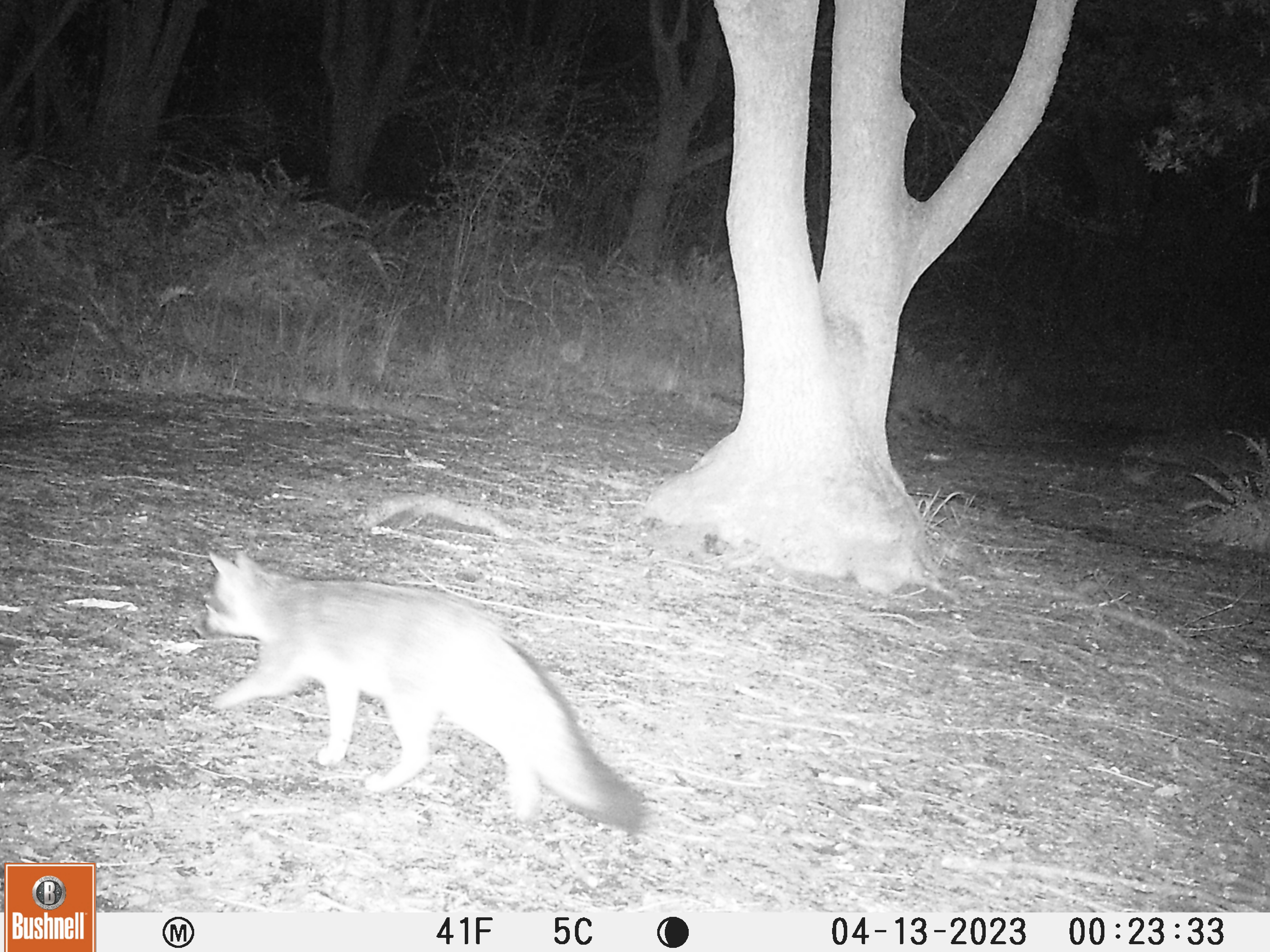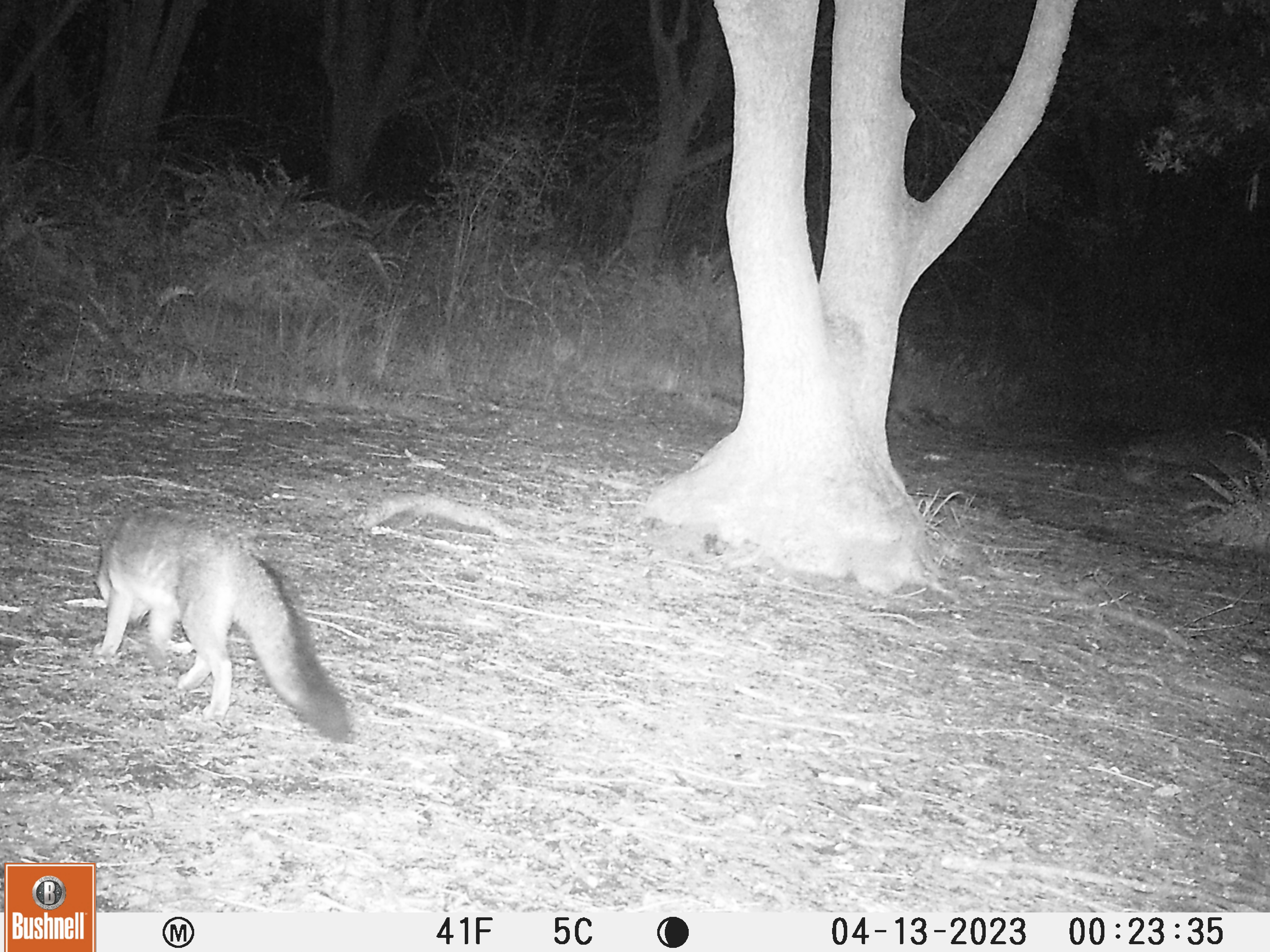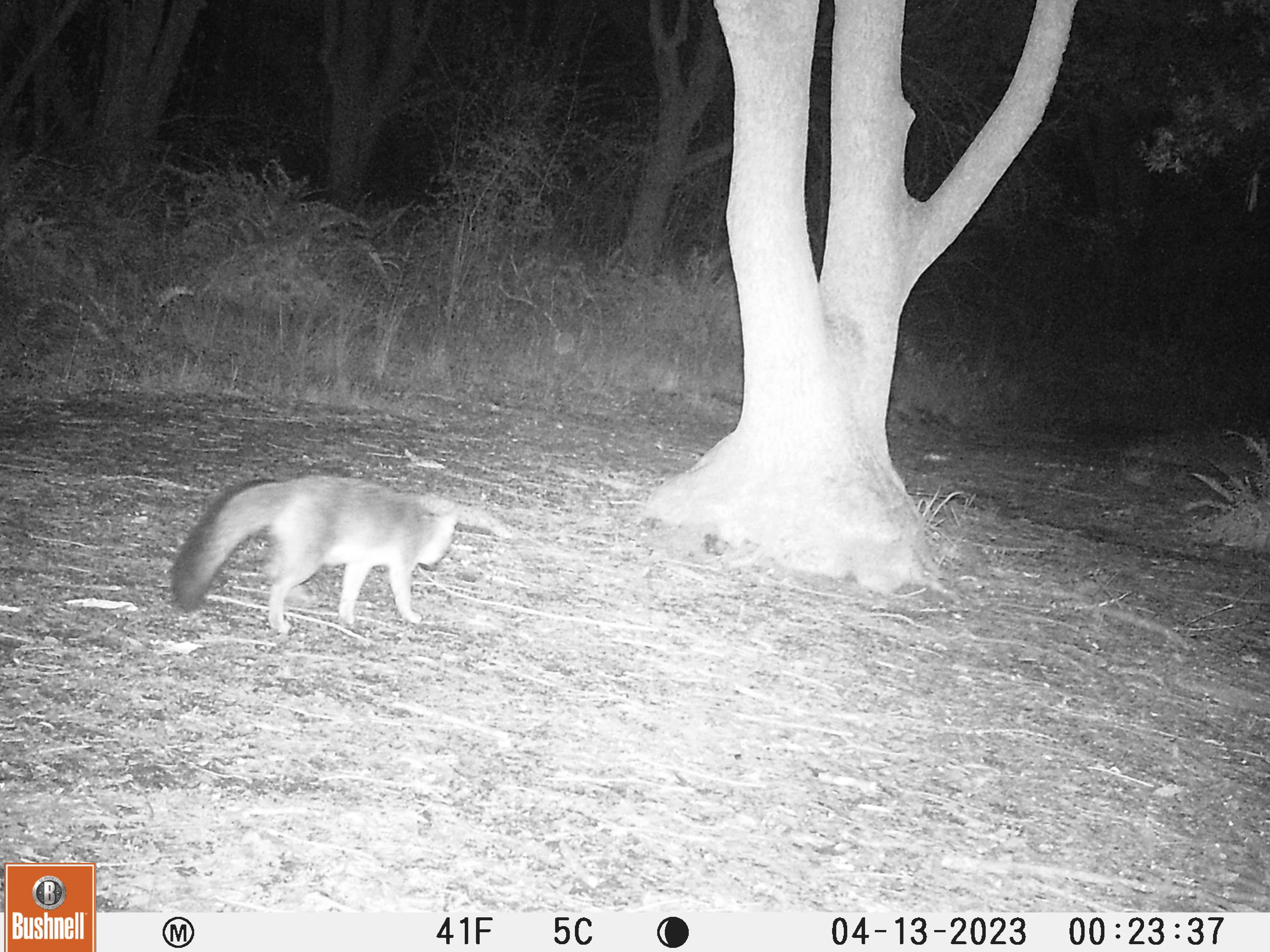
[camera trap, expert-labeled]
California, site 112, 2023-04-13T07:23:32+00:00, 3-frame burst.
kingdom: Animalia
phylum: Chordata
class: Mammalia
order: Carnivora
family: Canidae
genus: Urocyon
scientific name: Urocyon cinereoargenteus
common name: gray fox